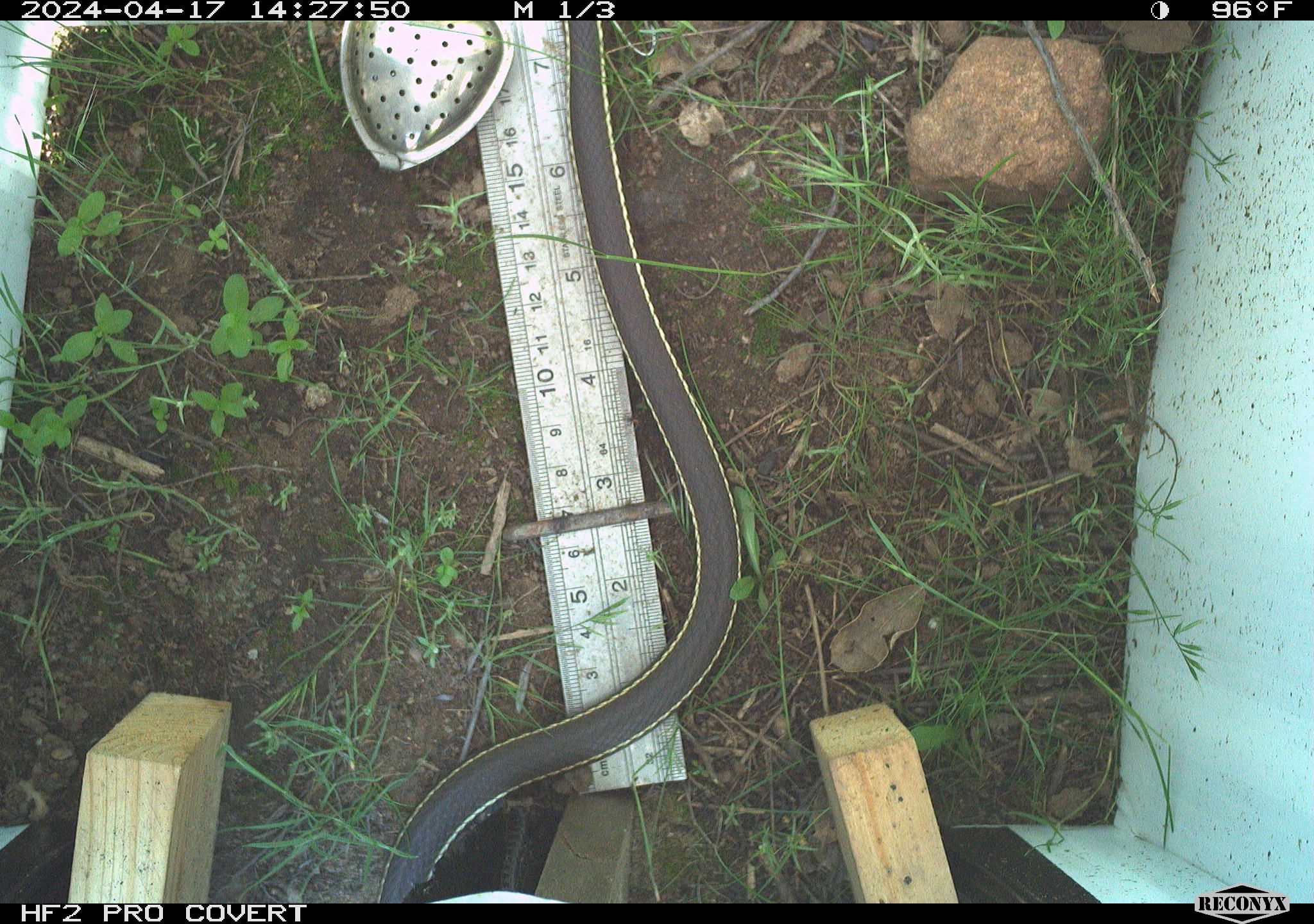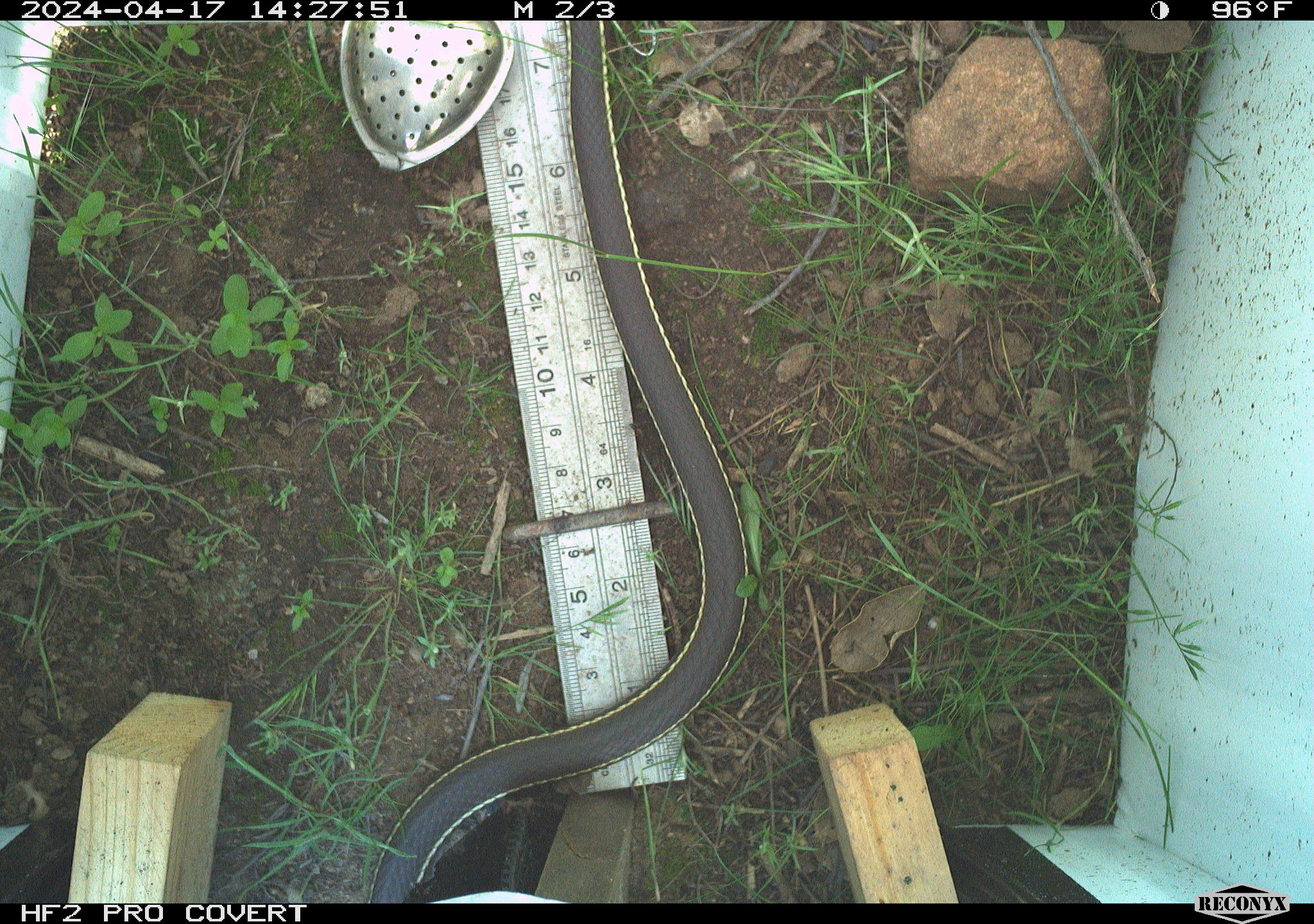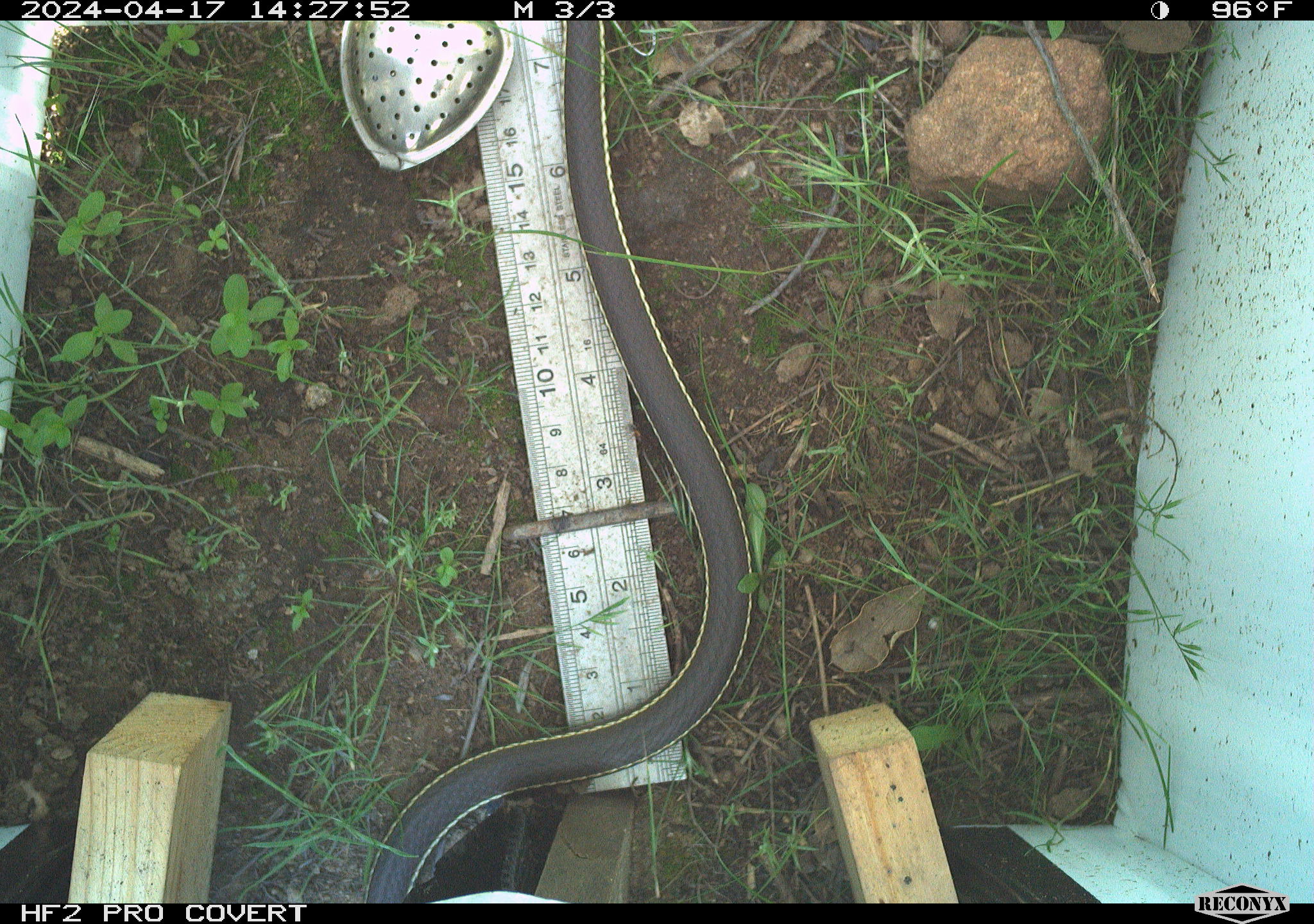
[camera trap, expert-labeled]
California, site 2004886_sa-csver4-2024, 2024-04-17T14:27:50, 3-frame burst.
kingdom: Animalia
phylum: Chordata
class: Reptilia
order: Squamata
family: Colubridae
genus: Coluber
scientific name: Coluber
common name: north american racers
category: coluber species